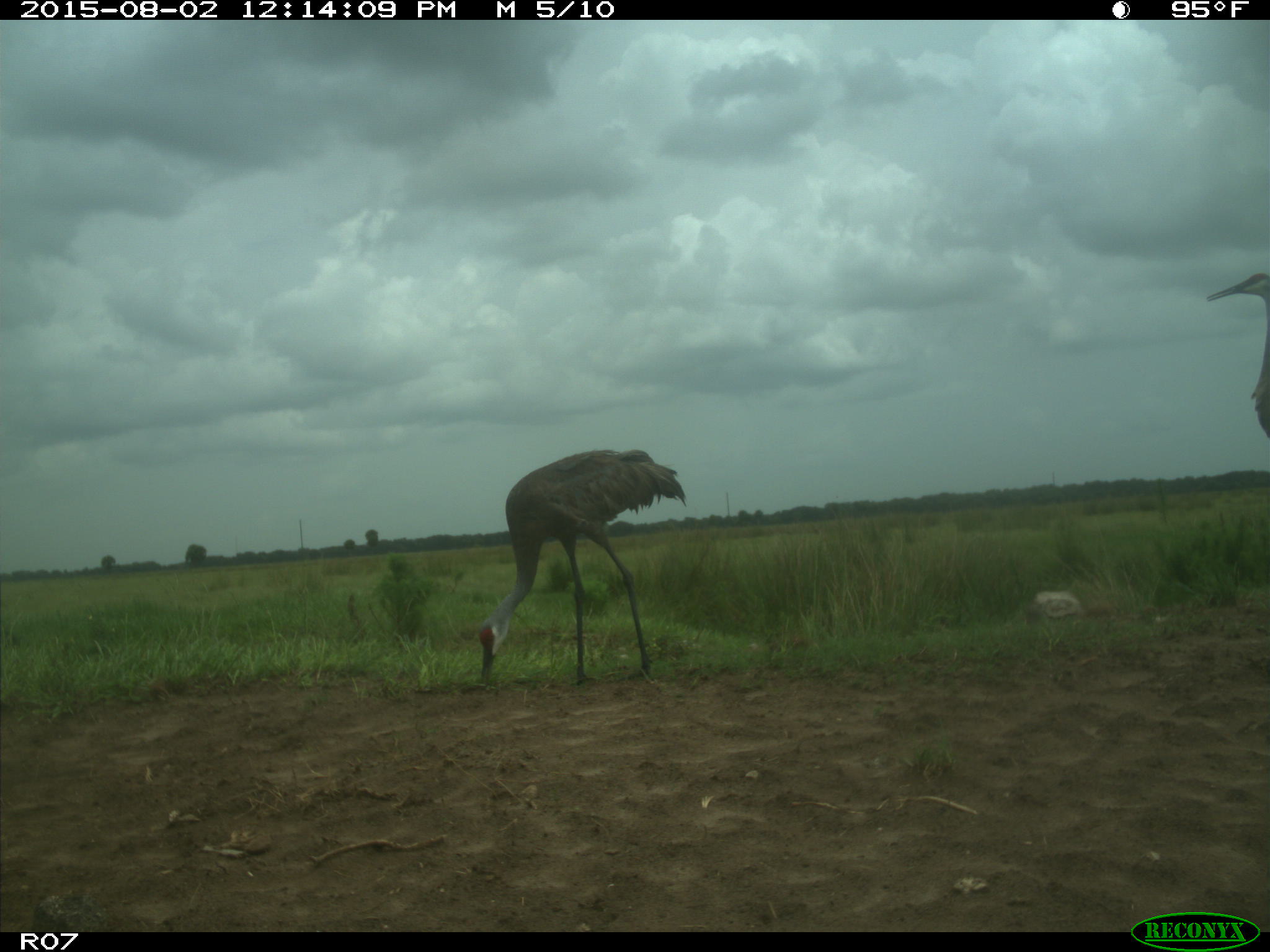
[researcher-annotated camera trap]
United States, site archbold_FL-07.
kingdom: Animalia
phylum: Chordata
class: Aves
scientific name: Aves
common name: birds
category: unidentified bird